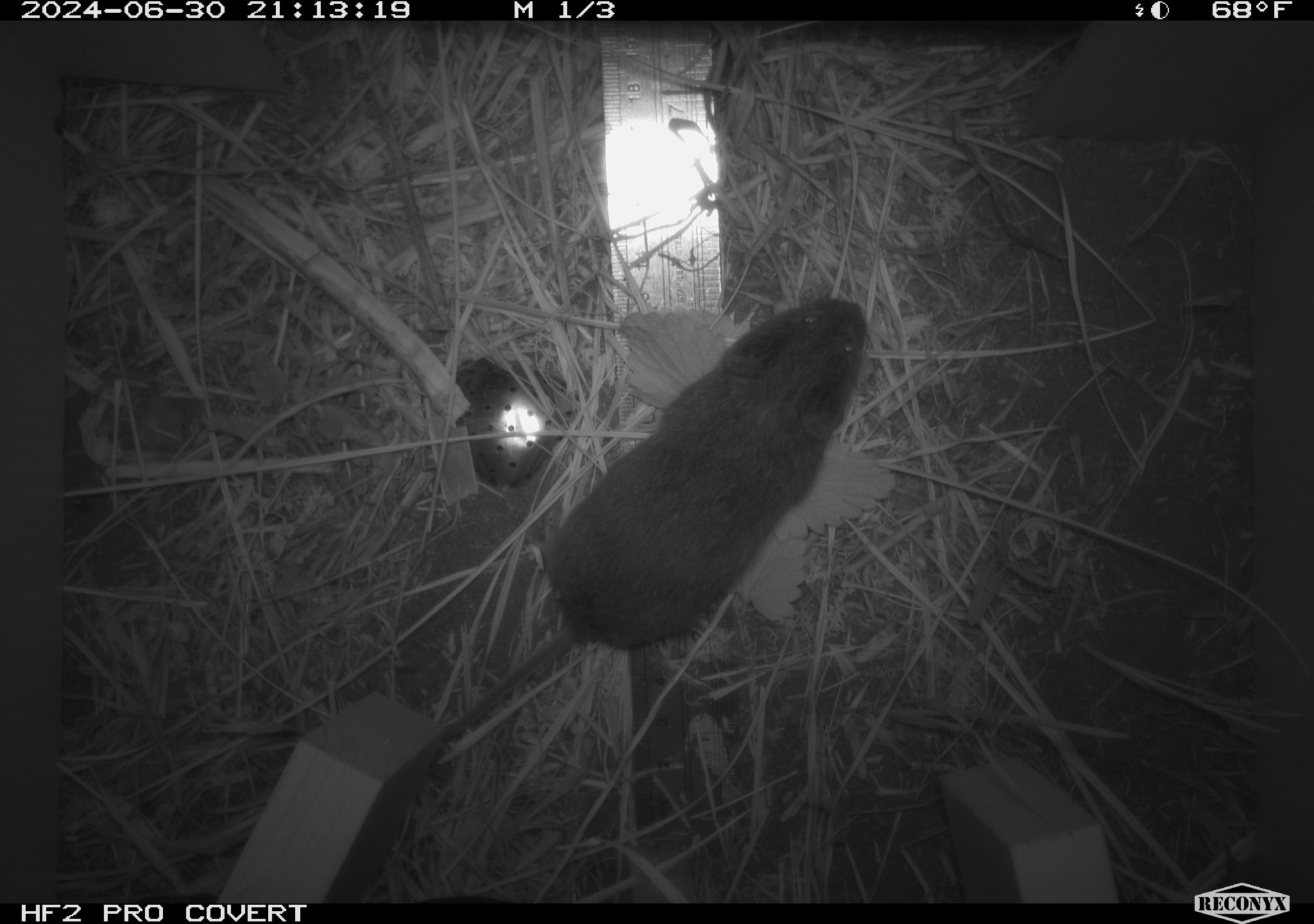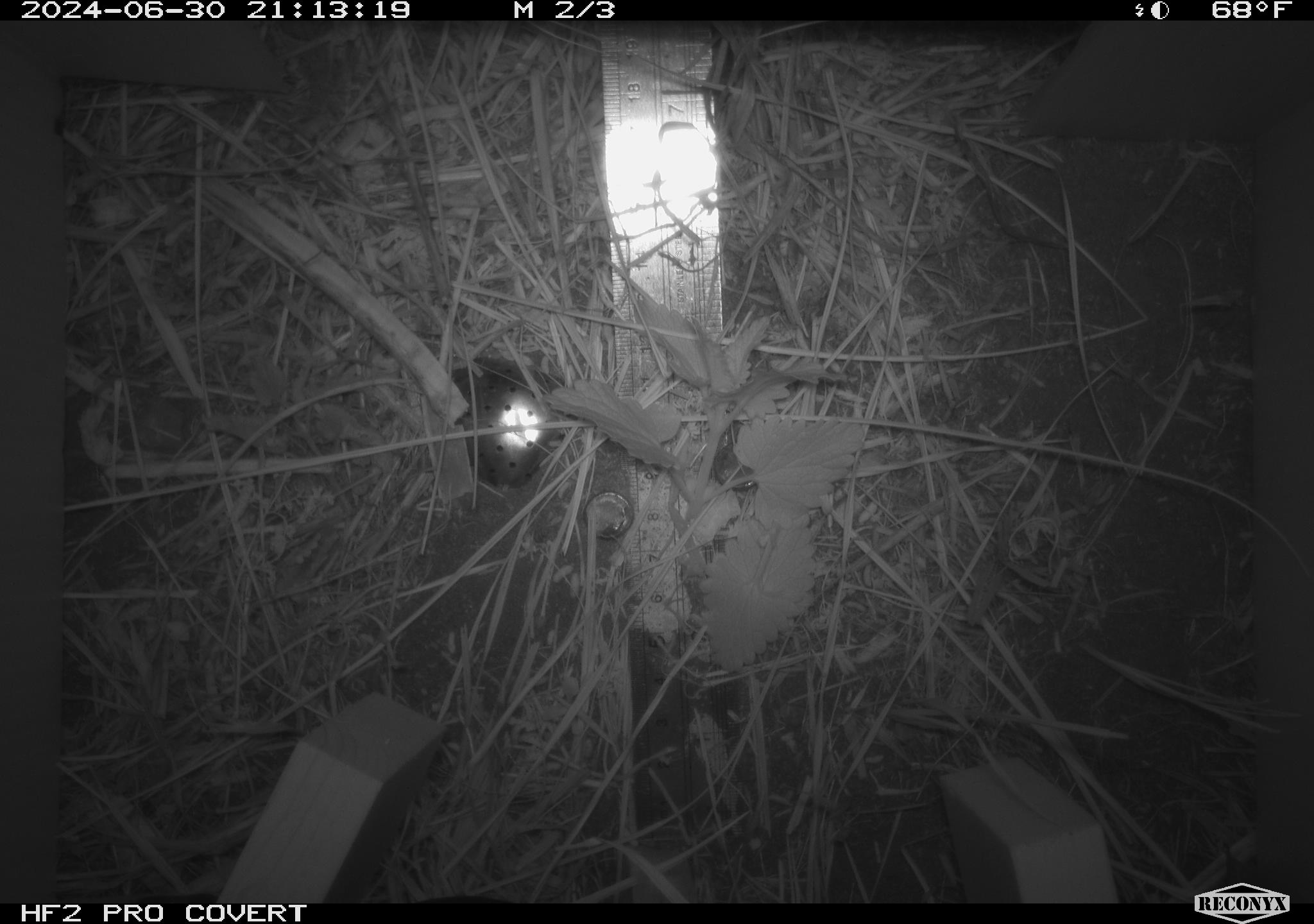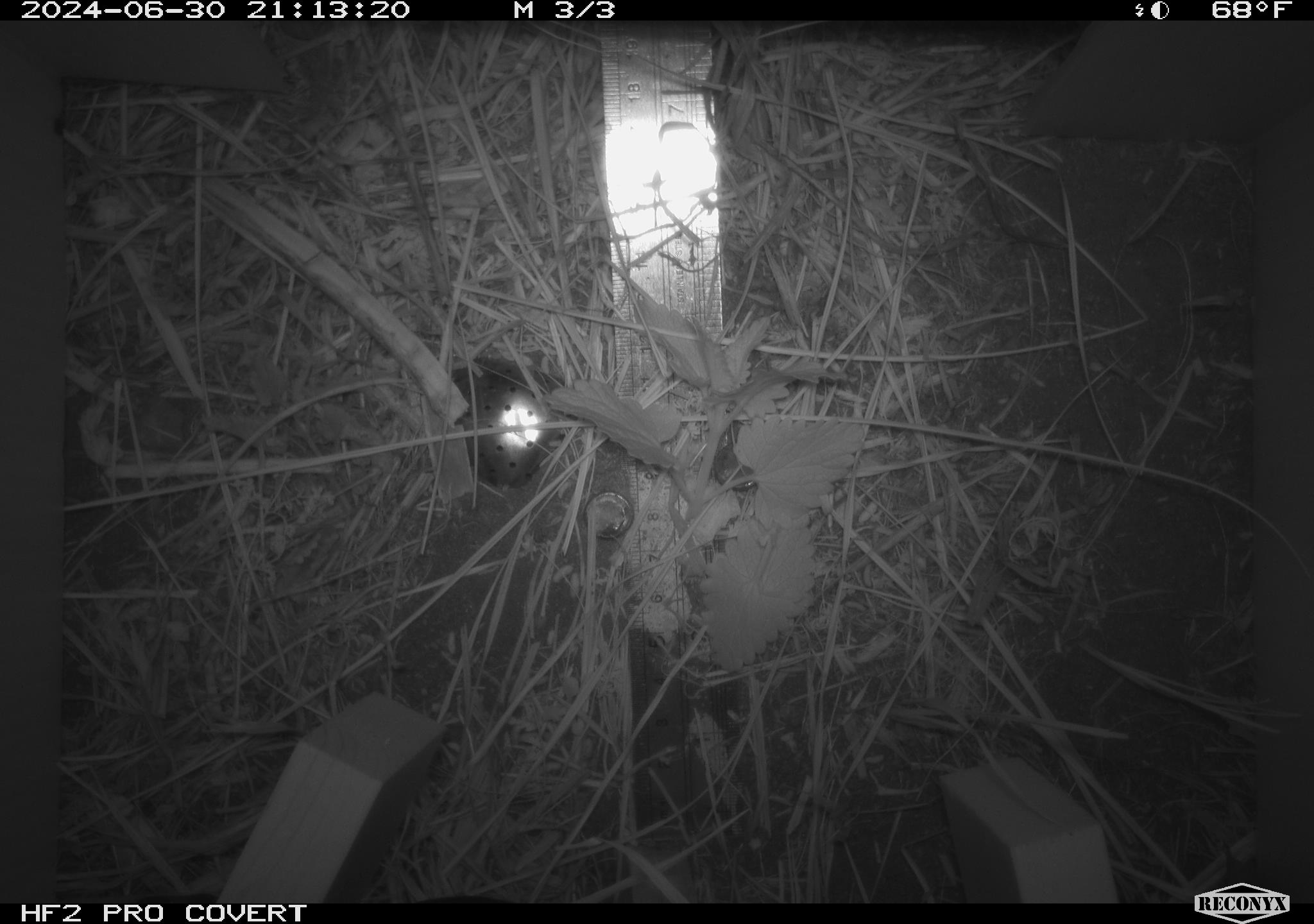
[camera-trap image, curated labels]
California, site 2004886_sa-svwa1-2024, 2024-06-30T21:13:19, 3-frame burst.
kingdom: Animalia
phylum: Chordata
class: Mammalia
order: Rodentia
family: Cricetidae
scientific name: Arvicolinae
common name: voles, lemmings, and muskrats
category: arvicolinae subfamily